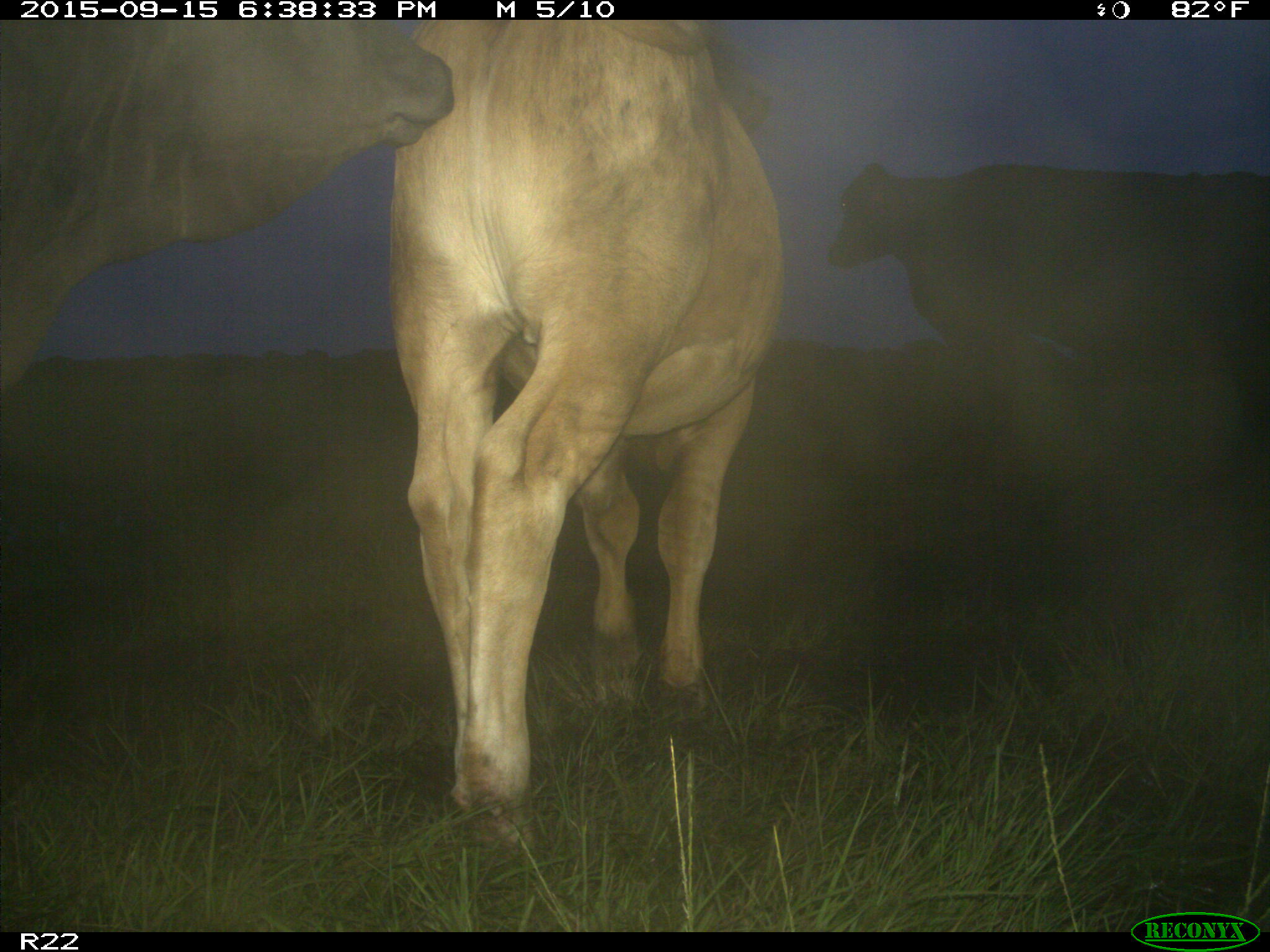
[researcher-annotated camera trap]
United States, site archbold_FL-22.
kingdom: Animalia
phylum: Chordata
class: Mammalia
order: Artiodactyla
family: Bovidae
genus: Bos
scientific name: Bos taurus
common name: domestic cow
Bos taurus (domestic cow).